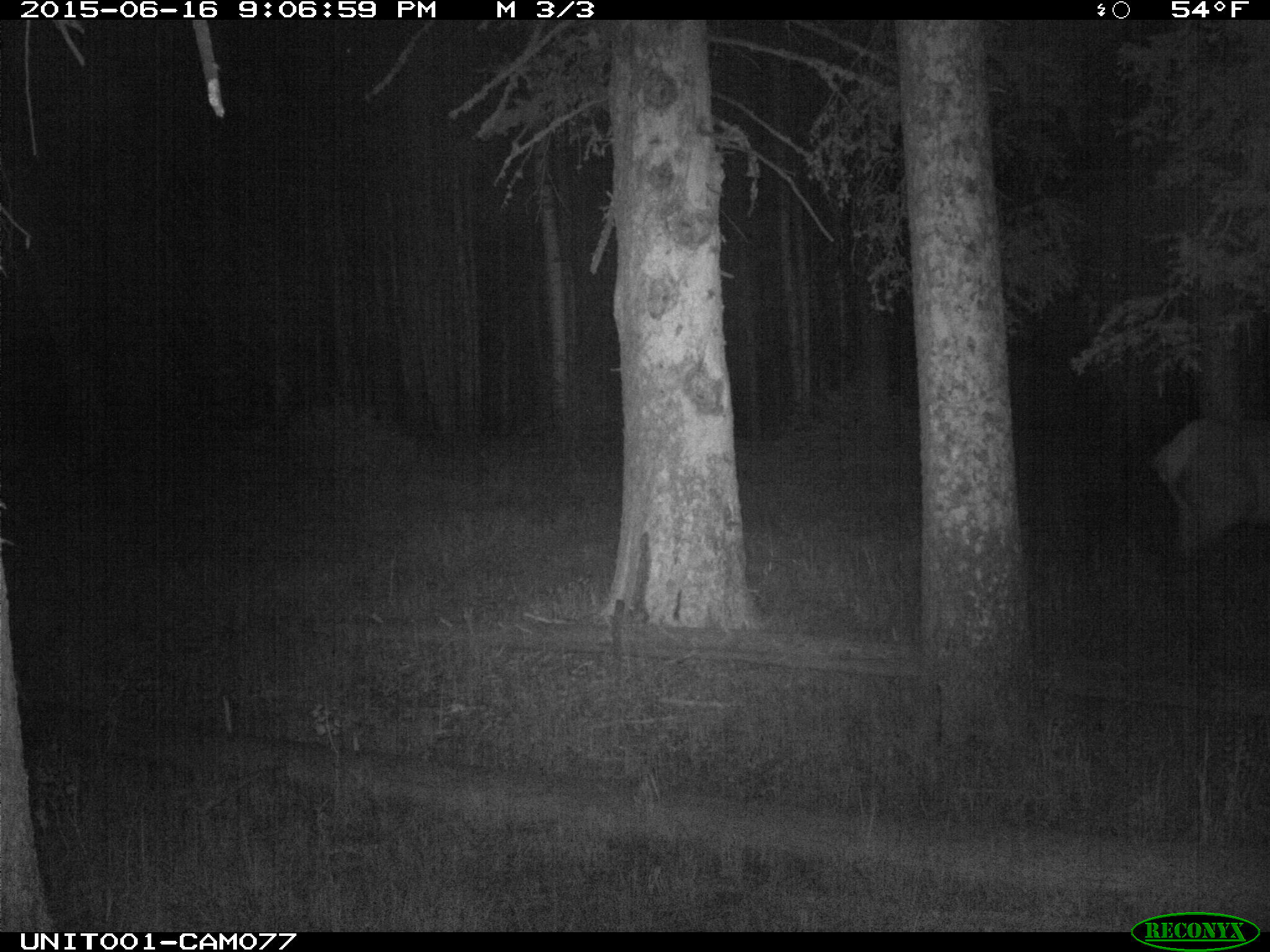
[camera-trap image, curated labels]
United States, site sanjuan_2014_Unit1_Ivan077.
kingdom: Animalia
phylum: Chordata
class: Mammalia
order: Artiodactyla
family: Cervidae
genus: Cervus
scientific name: Cervus elaphus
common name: red deer